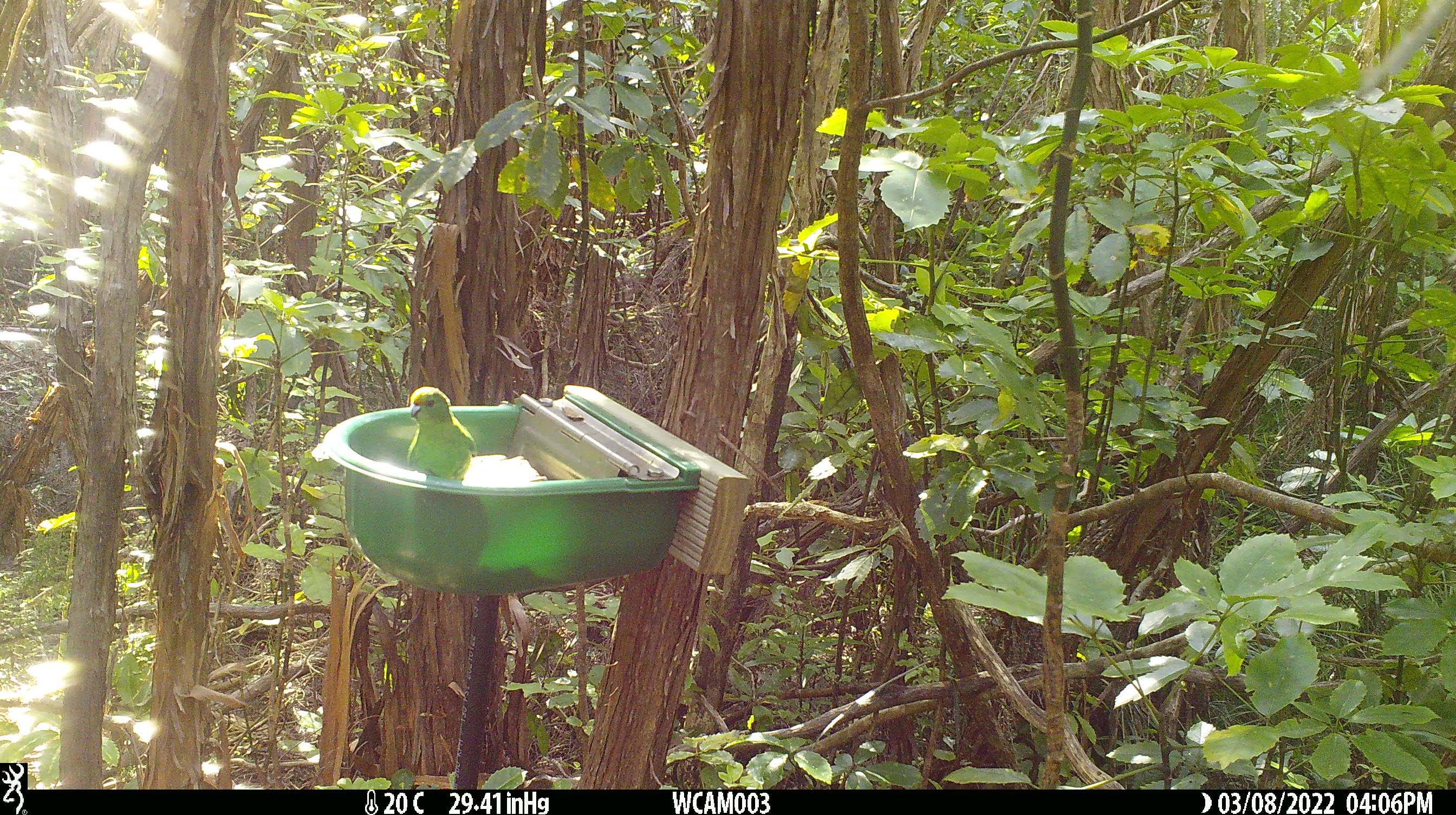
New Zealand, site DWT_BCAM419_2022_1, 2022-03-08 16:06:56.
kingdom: Animalia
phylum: Chordata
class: Aves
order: Psittaciformes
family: Psittaculidae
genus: Cyanoramphus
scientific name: Cyanoramphus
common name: parakeet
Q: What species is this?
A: Parakeet (Cyanoramphus).